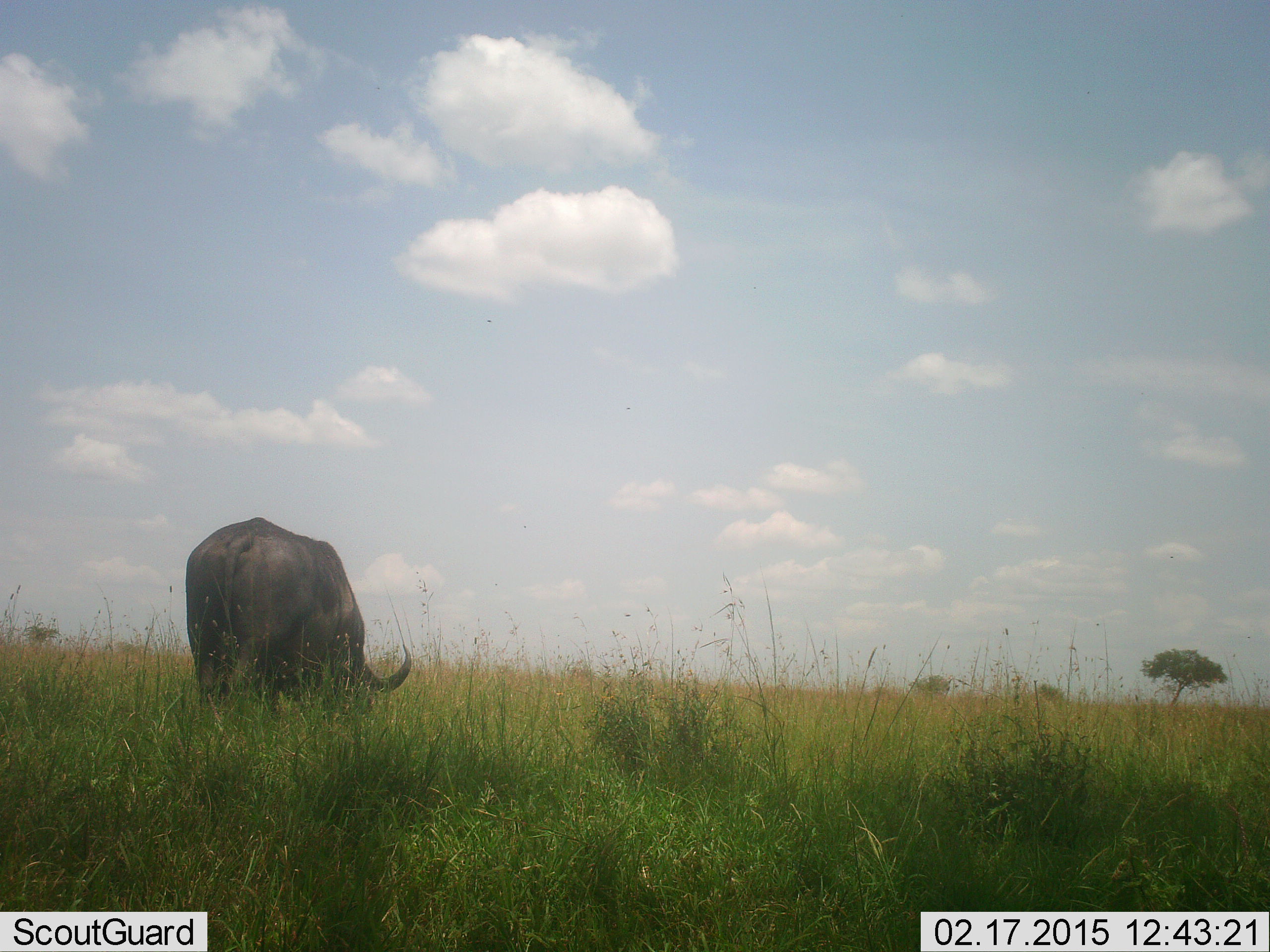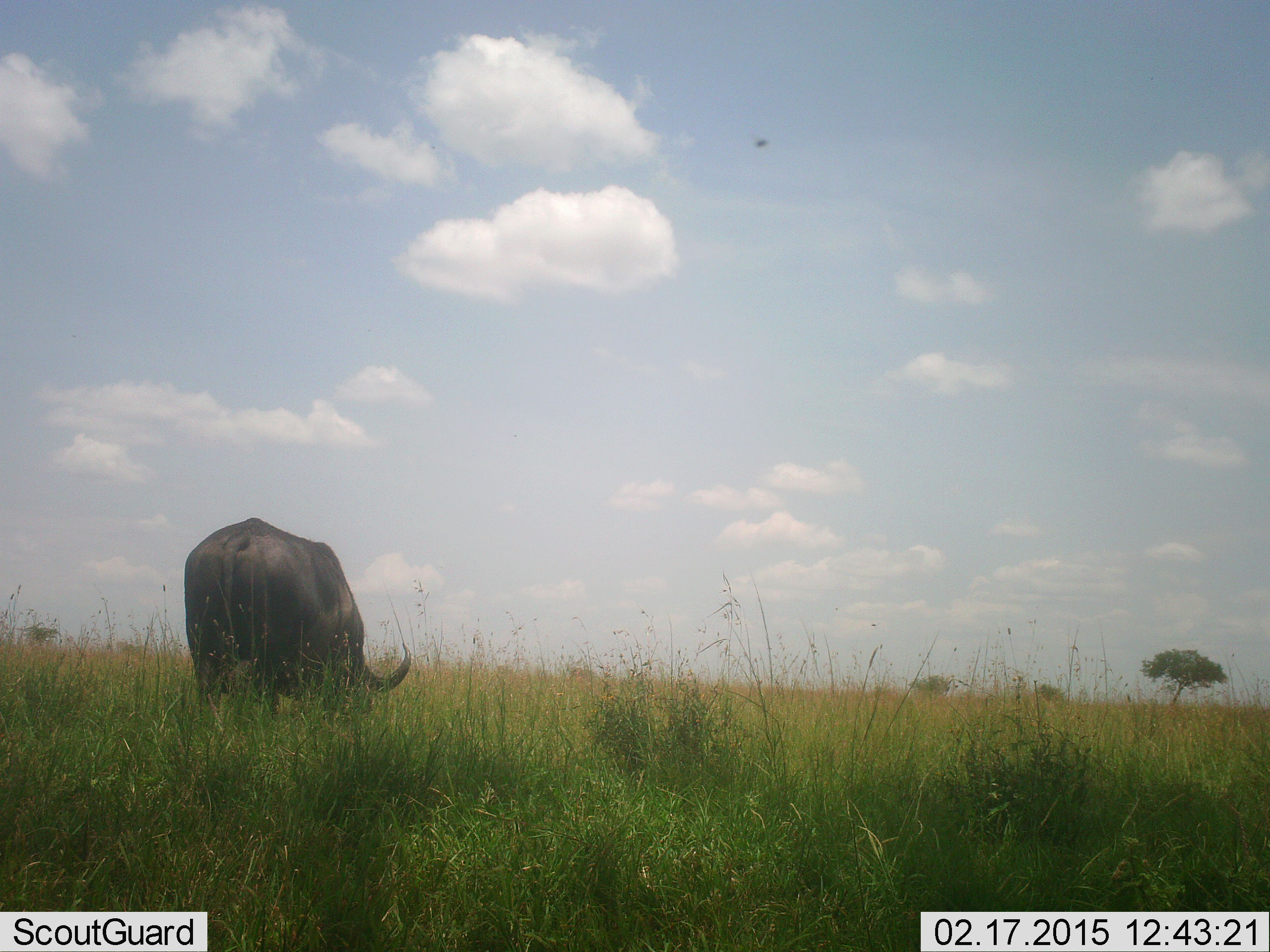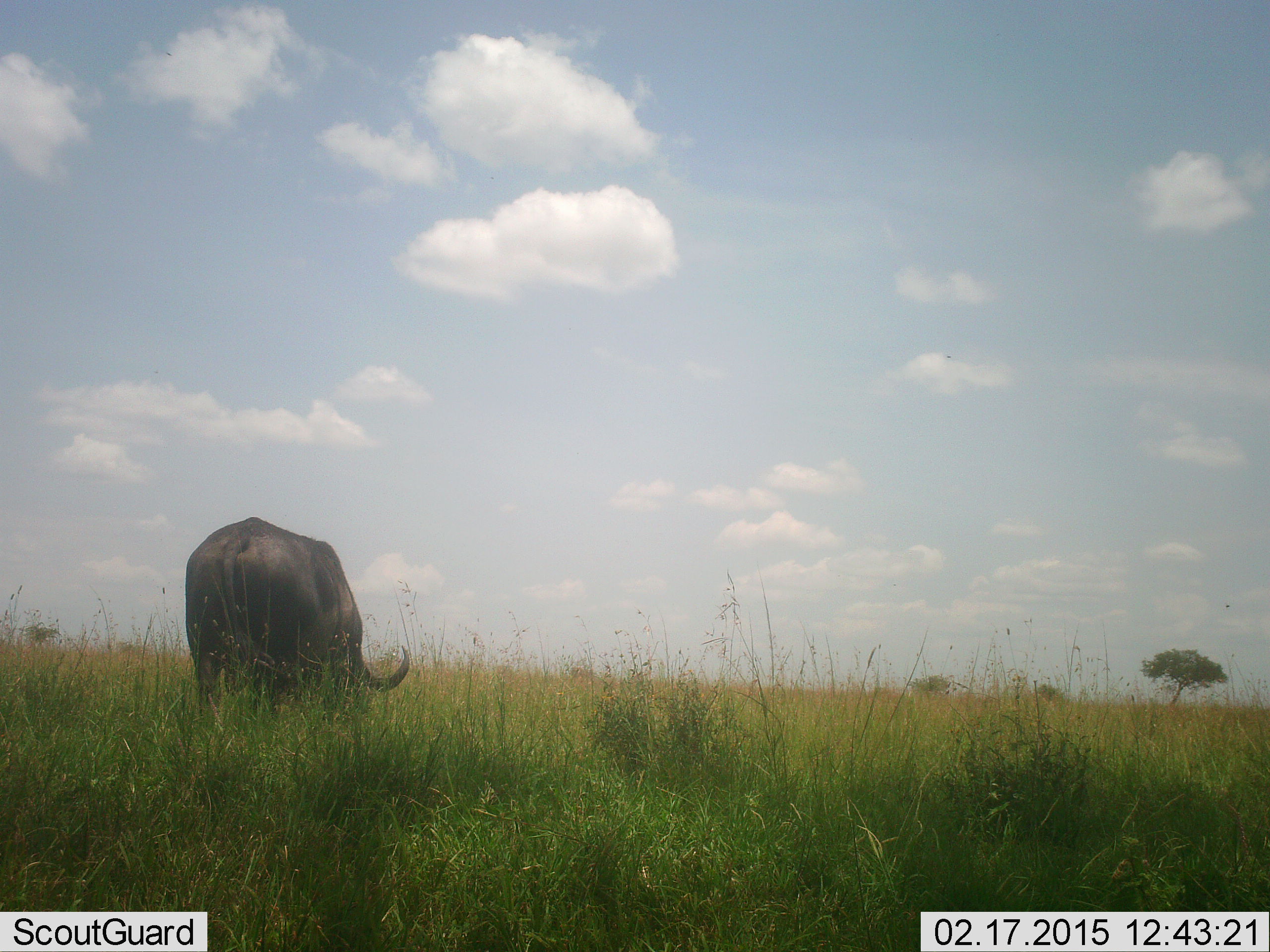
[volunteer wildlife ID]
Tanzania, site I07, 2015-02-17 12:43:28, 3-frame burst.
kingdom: Animalia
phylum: Chordata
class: Mammalia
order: Artiodactyla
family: Bovidae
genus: Syncerus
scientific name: Syncerus caffer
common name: cape buffalo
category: buffalo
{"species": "buffalo (cape buffalo) (Syncerus caffer)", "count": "1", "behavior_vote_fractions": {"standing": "10%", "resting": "0%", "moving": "10%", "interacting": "0%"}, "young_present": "0%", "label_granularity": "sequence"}